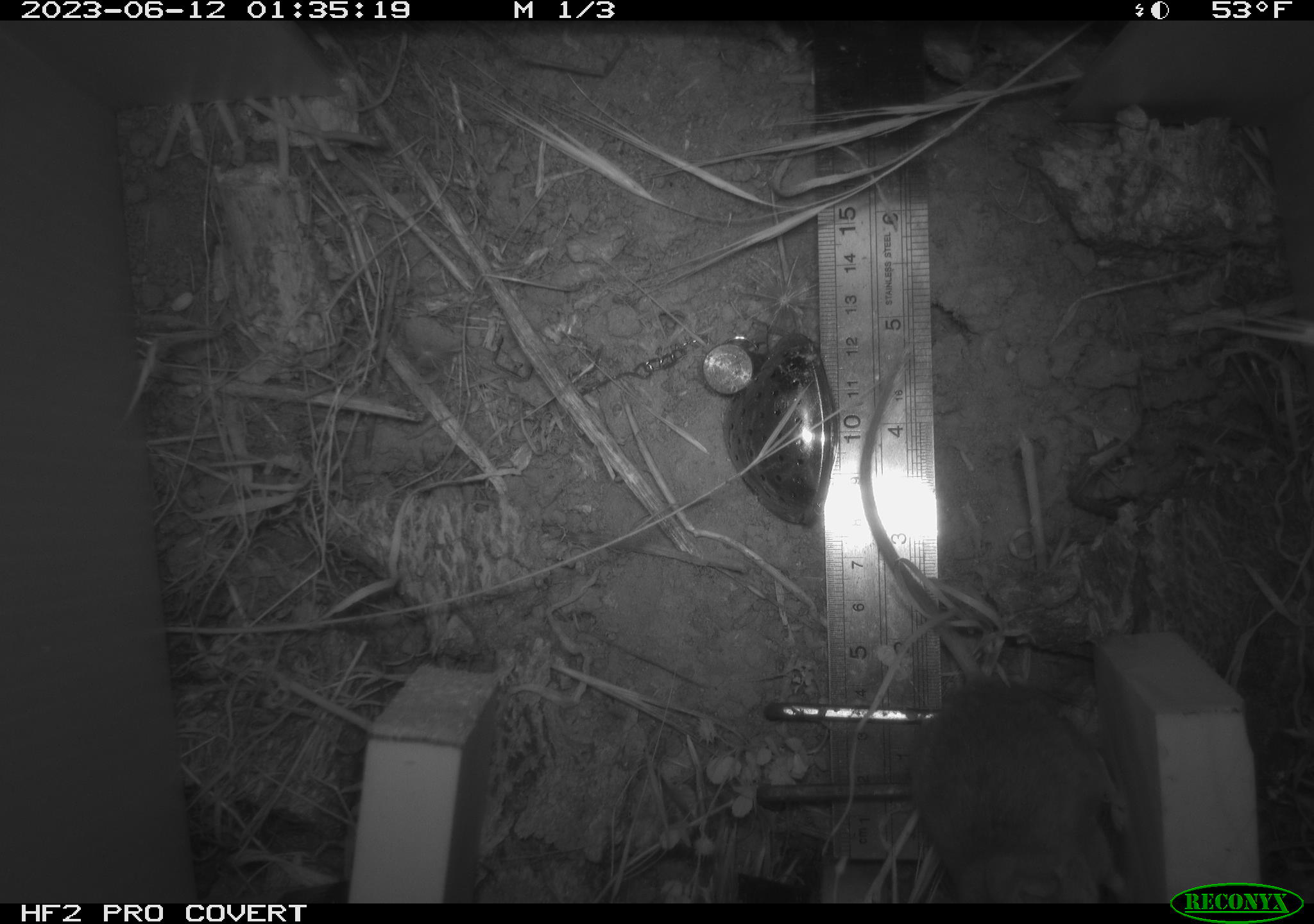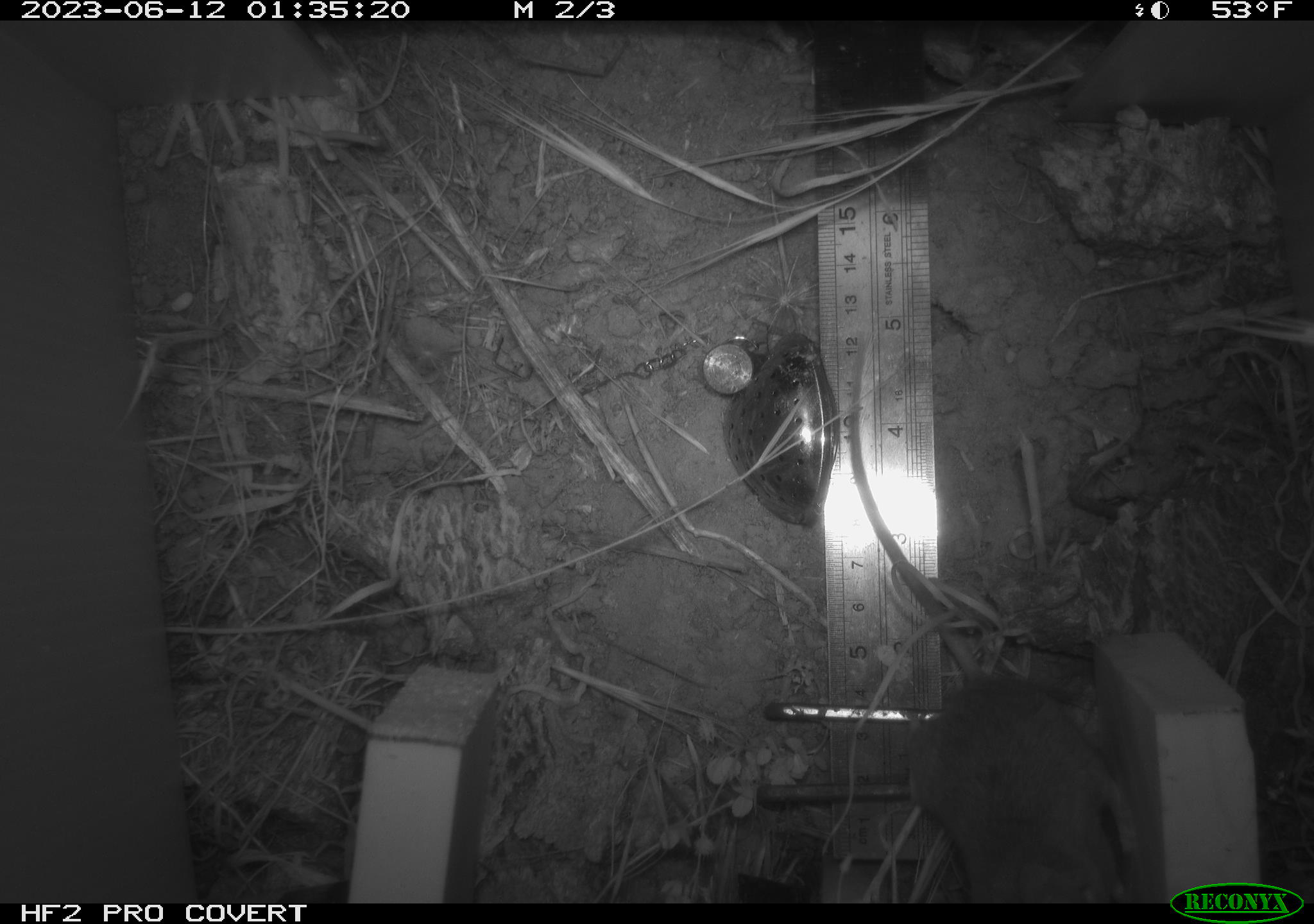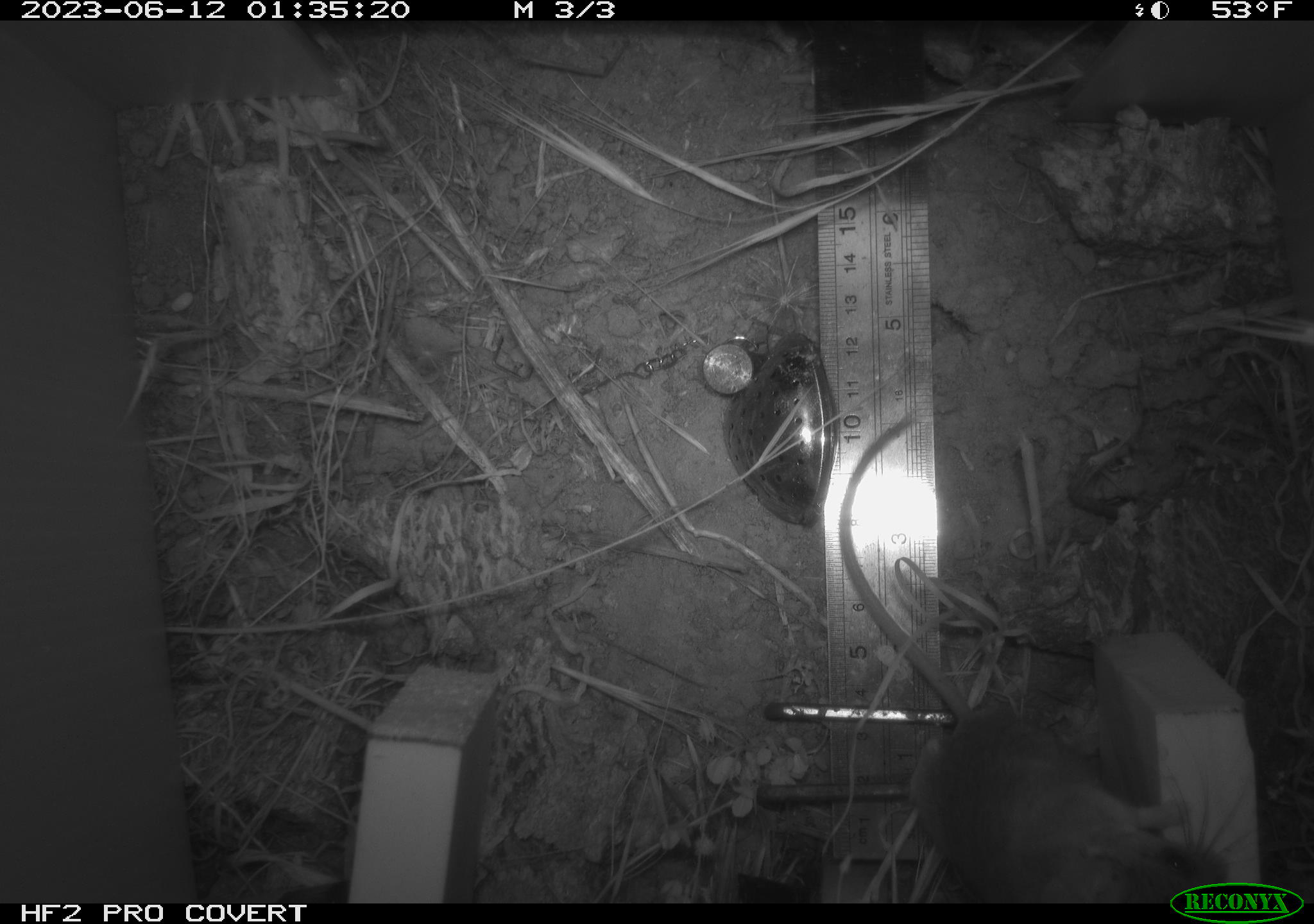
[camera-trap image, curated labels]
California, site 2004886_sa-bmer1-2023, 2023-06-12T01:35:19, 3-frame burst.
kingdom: Animalia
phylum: Chordata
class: Mammalia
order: Rodentia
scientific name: Rodentia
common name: mouse species